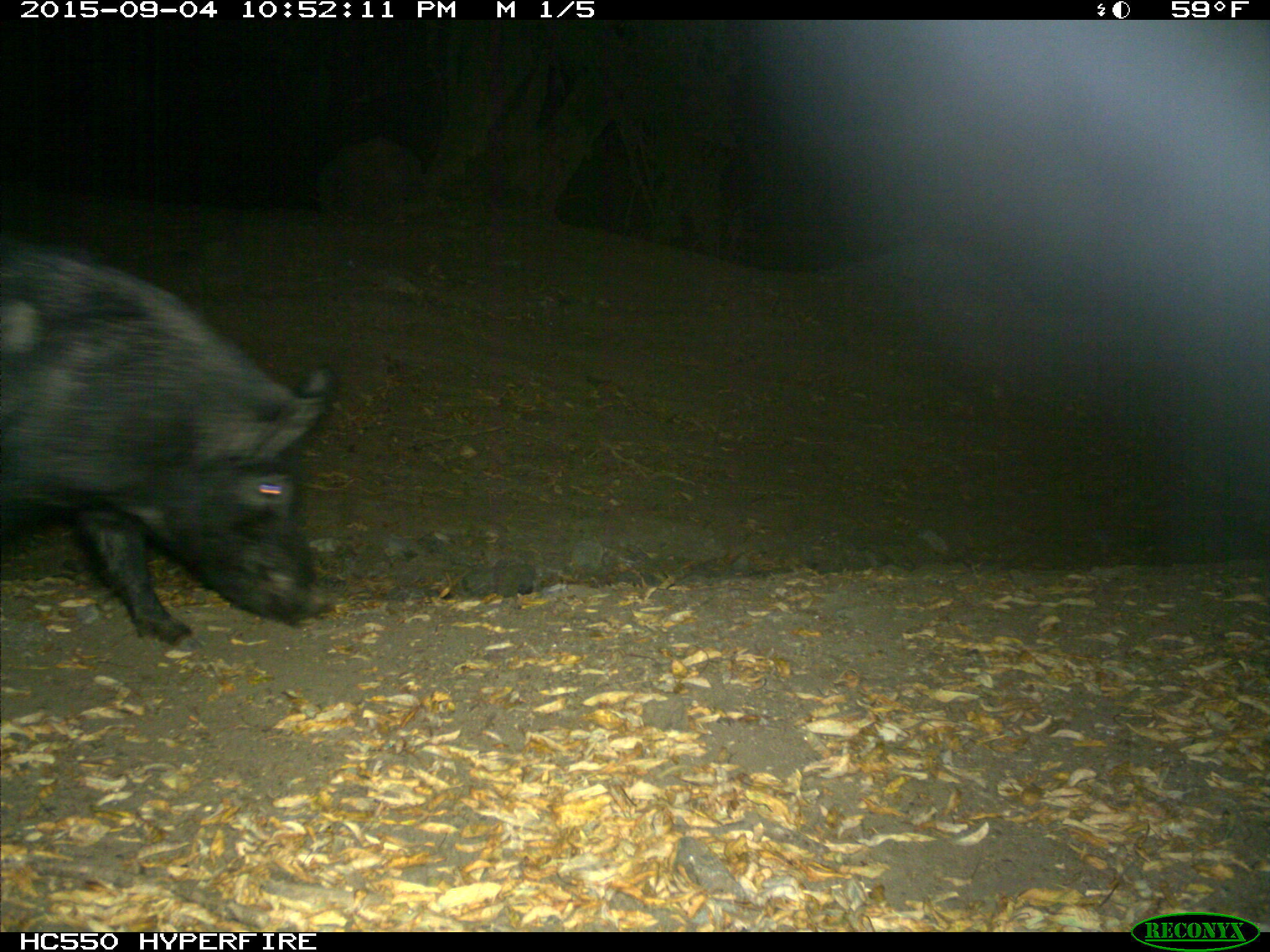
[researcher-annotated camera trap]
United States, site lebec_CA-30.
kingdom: Animalia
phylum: Chordata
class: Mammalia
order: Artiodactyla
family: Suidae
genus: Sus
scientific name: Sus scrofa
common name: wild boar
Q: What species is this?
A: Sus scrofa (wild boar).